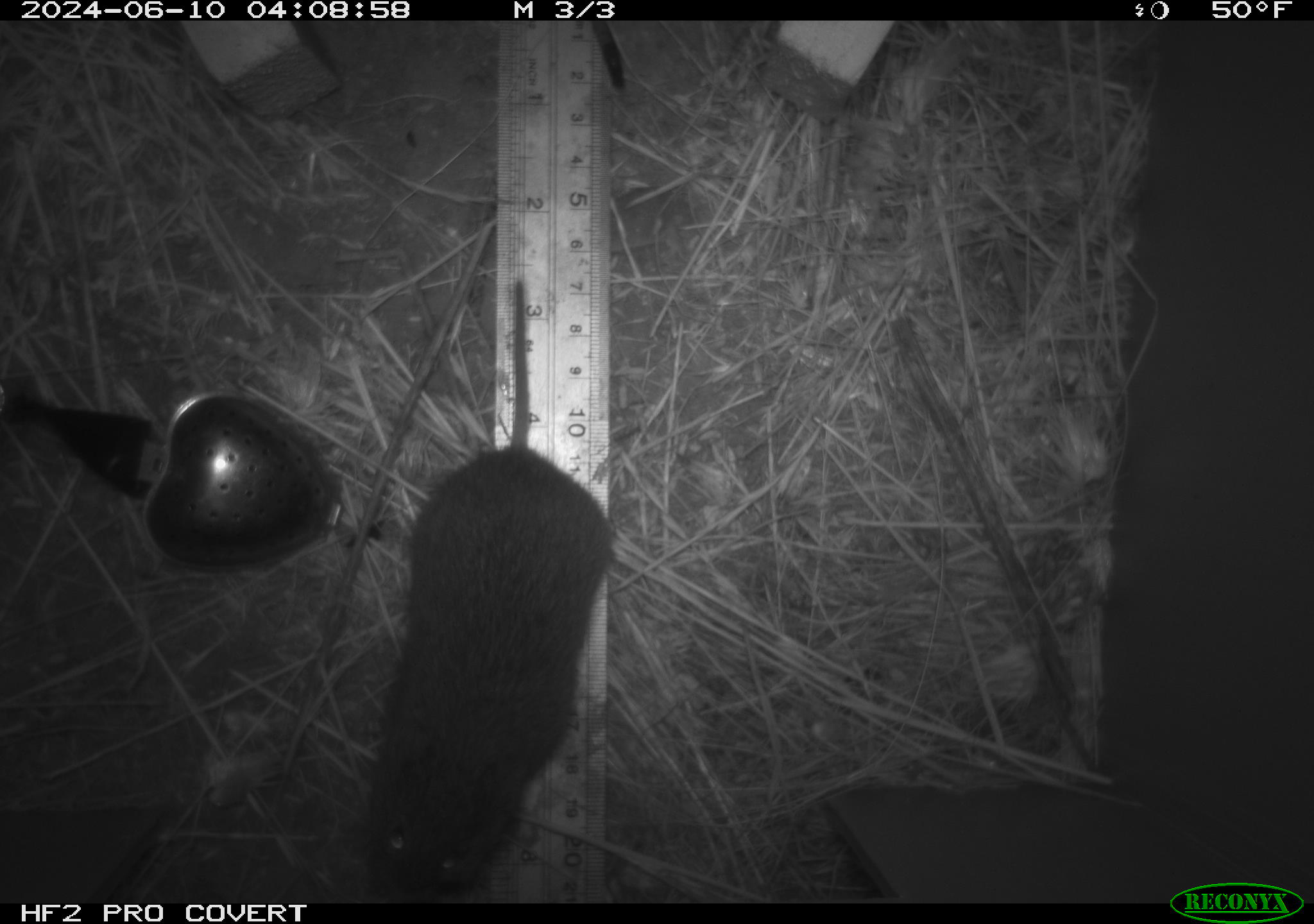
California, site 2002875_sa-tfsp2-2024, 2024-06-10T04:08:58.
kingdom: Animalia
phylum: Chordata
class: Mammalia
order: Rodentia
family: Cricetidae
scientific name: Arvicolinae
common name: voles, lemmings, and muskrats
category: arvicolinae subfamily